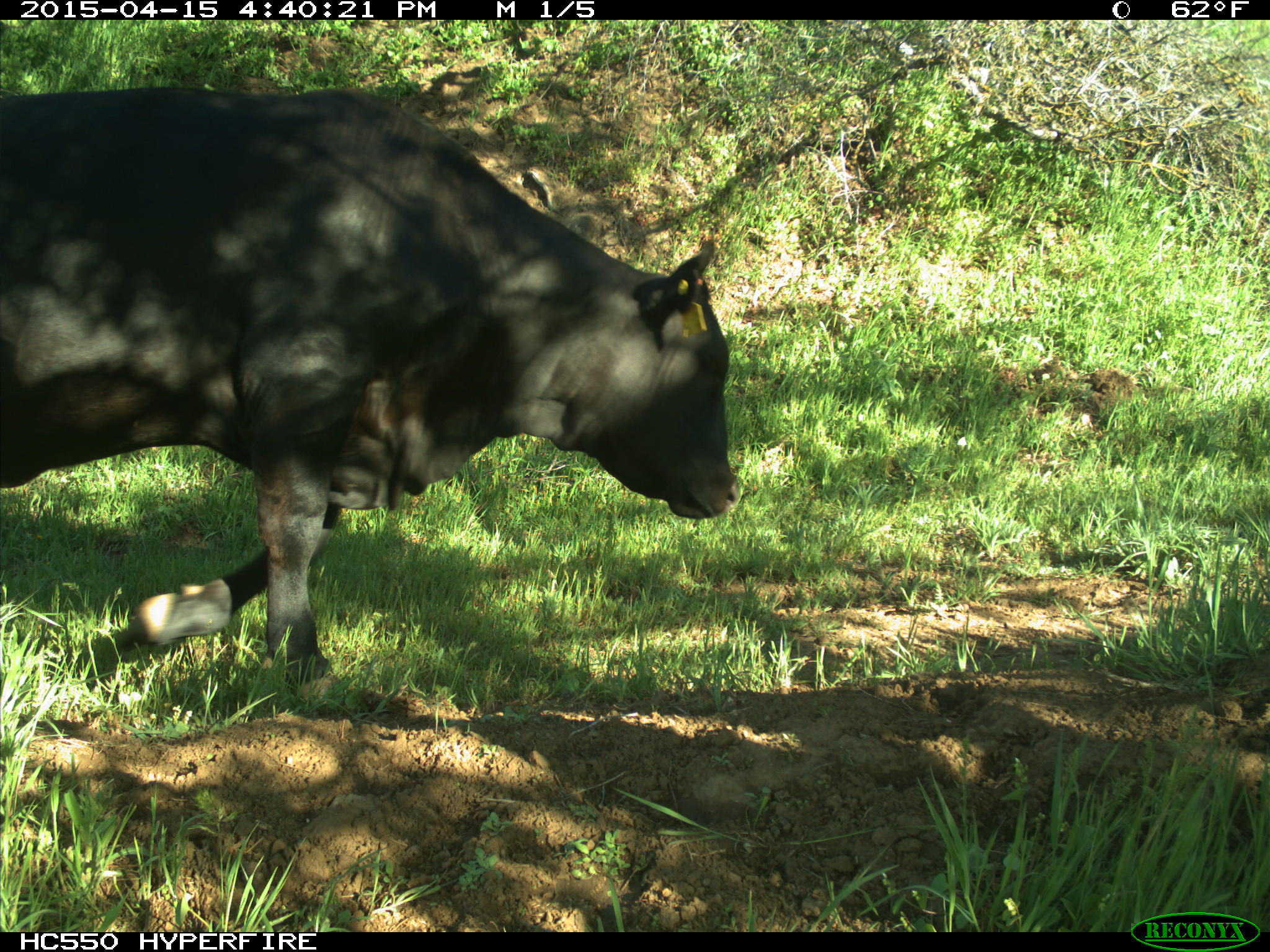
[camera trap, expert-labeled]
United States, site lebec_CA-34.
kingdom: Animalia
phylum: Chordata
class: Mammalia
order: Artiodactyla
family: Bovidae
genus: Bos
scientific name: Bos taurus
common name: domestic cow